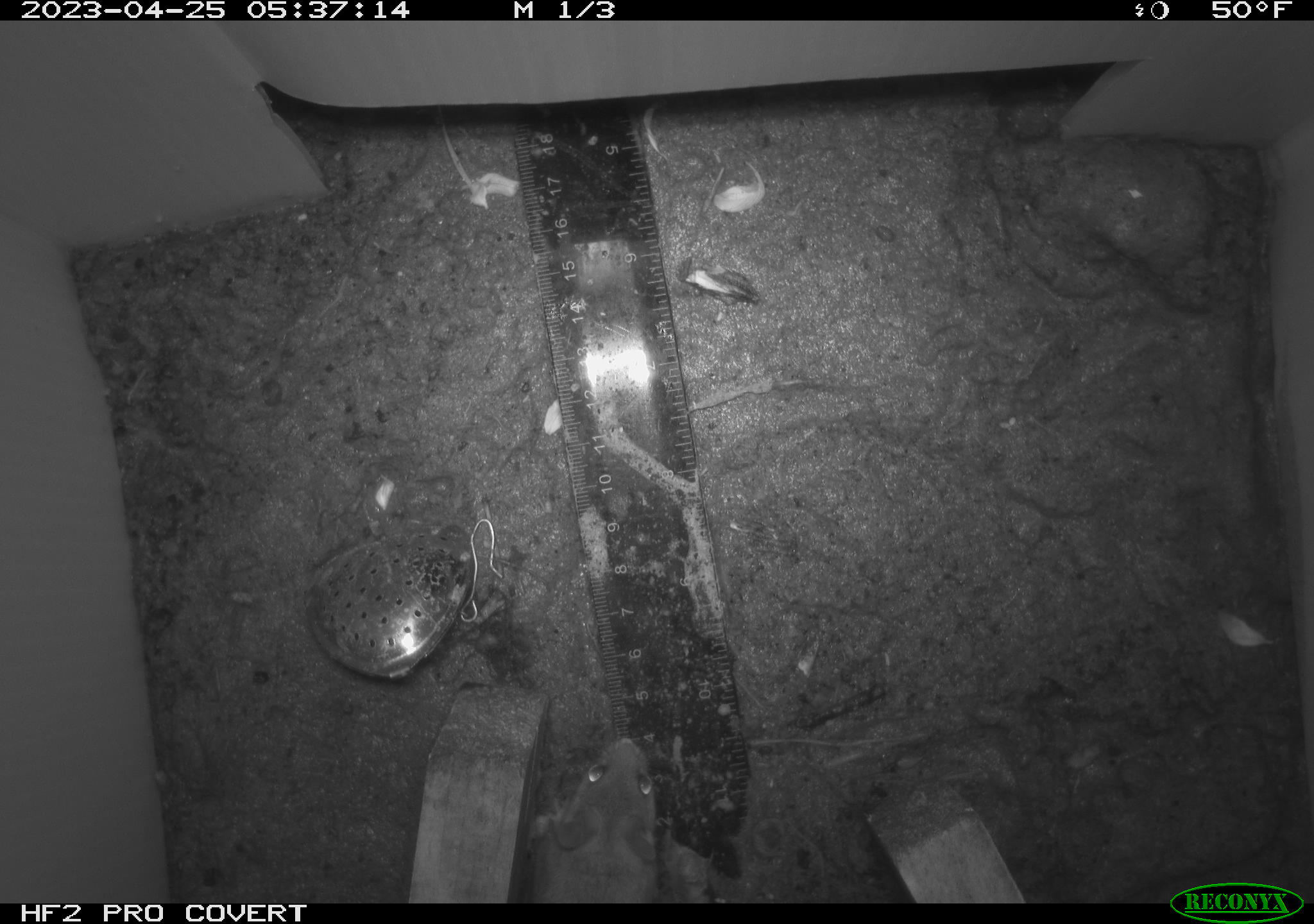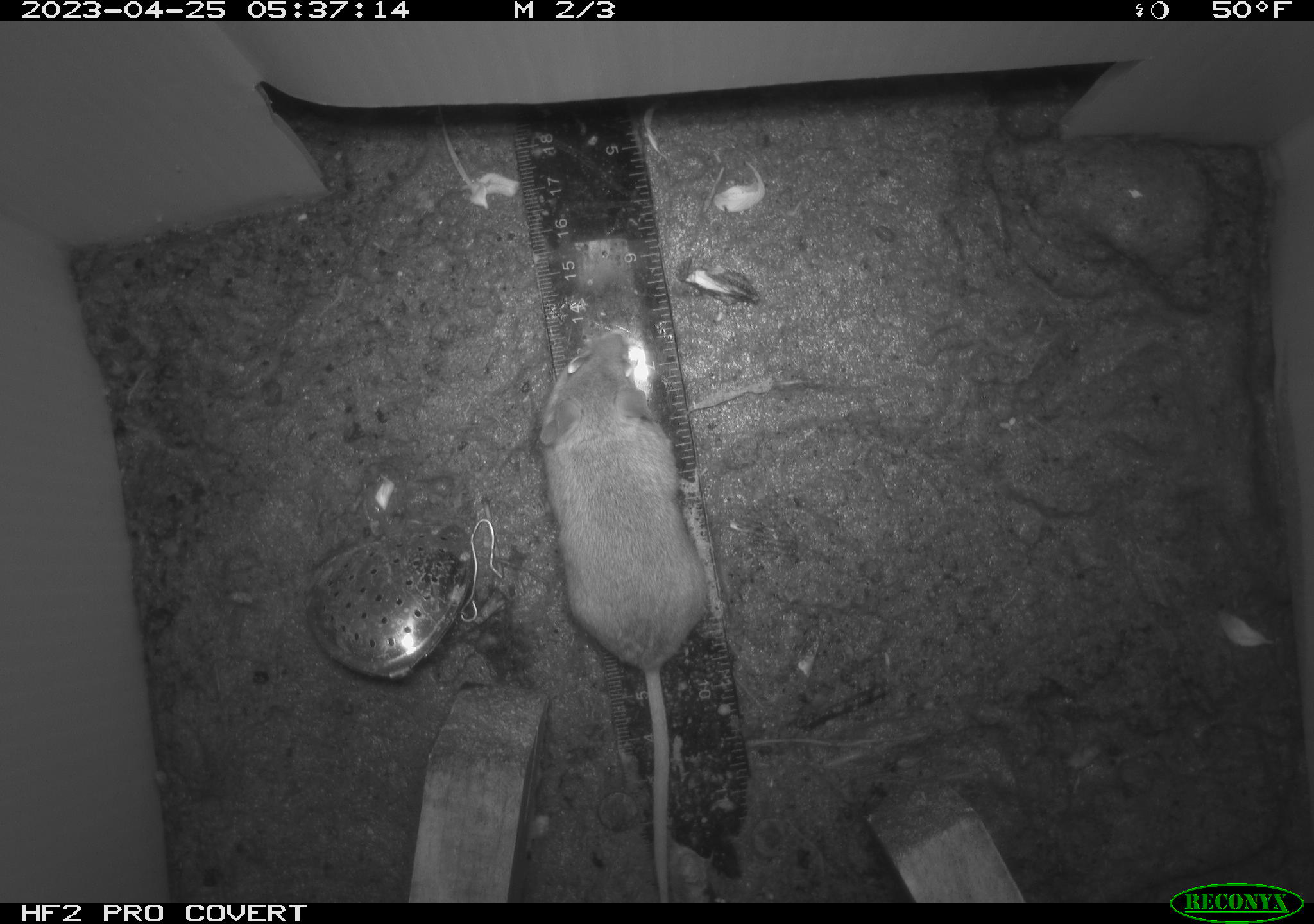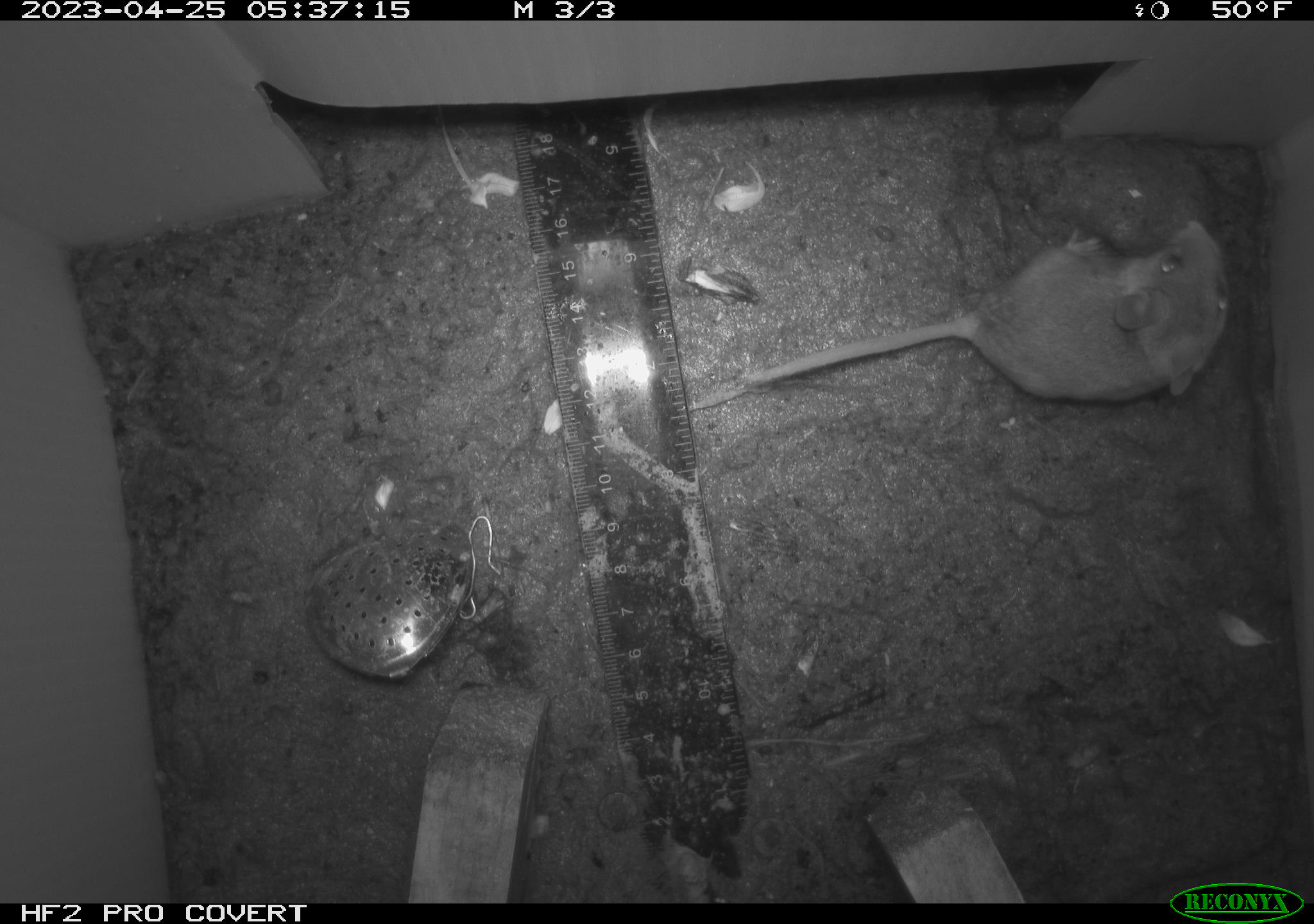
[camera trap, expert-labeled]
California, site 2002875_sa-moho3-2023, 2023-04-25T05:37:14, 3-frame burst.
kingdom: Animalia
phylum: Chordata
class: Mammalia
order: Rodentia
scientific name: Rodentia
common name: mouse species